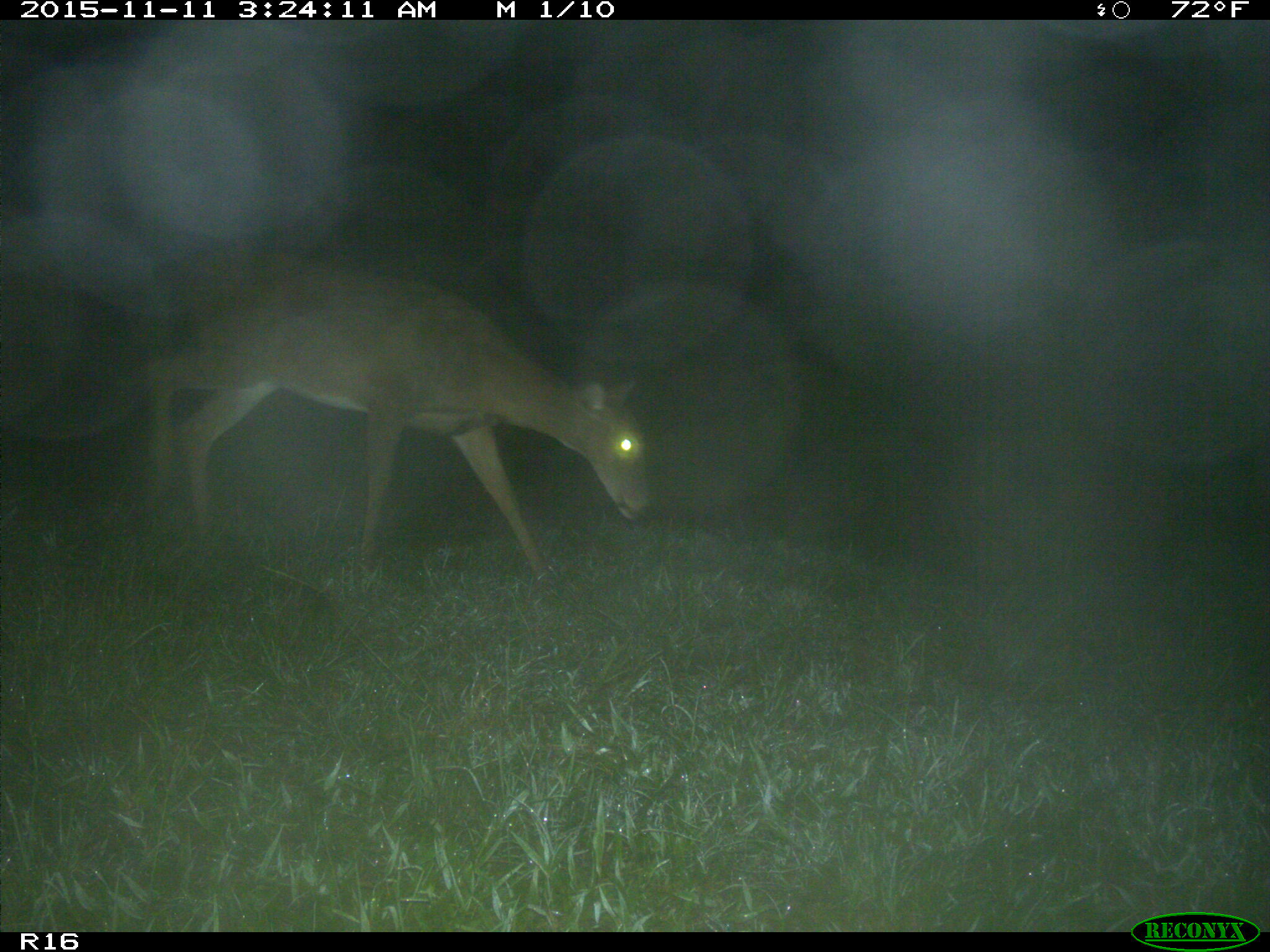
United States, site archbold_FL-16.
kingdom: Animalia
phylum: Chordata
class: Mammalia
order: Artiodactyla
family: Cervidae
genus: Odocoileus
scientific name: Odocoileus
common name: deer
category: unidentified deer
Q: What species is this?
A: Unidentified deer (deer) (Odocoileus).